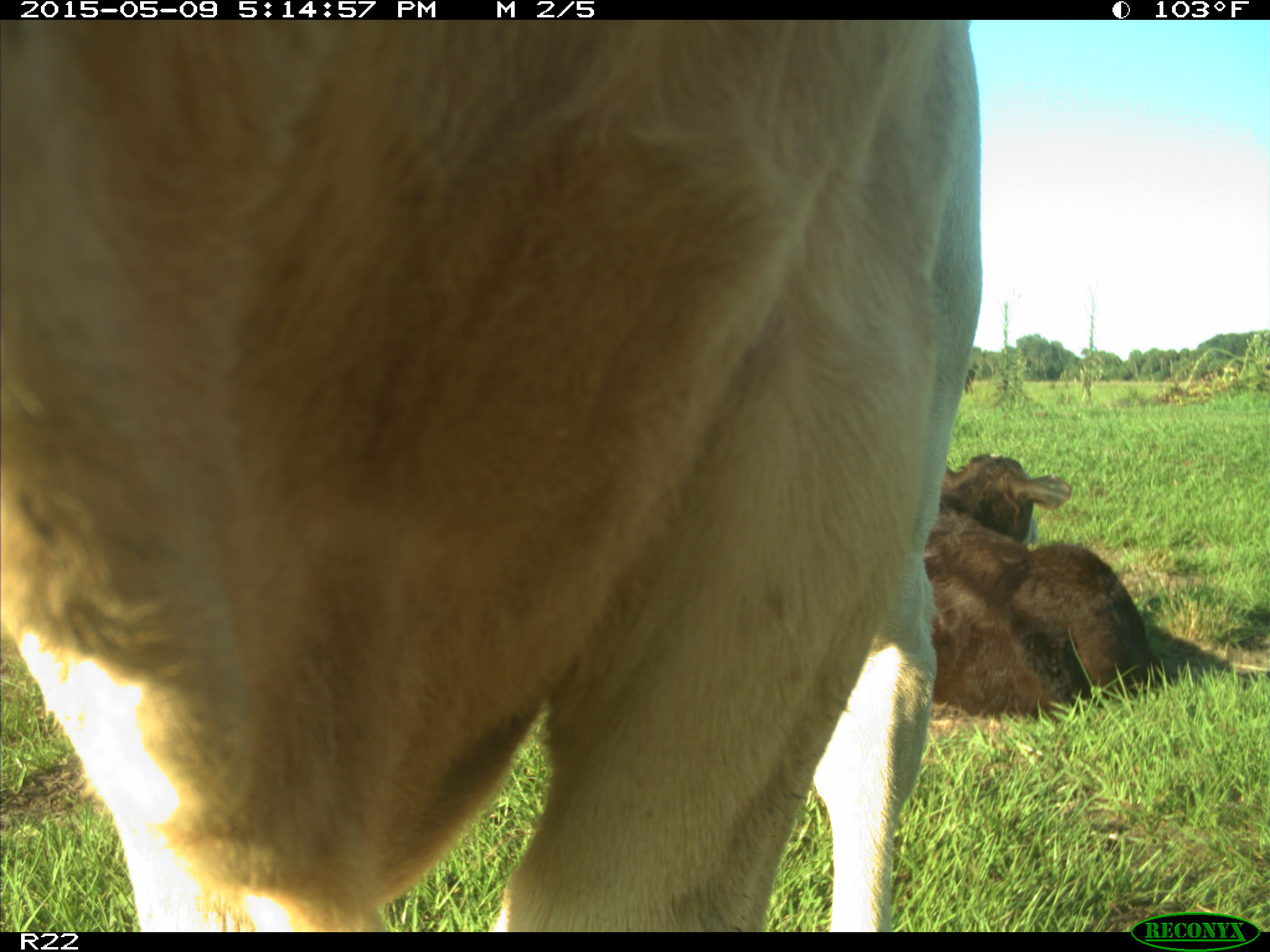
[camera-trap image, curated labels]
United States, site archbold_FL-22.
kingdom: Animalia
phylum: Chordata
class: Mammalia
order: Artiodactyla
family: Bovidae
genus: Bos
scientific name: Bos taurus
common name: domestic cow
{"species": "Bos taurus (domestic cow)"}